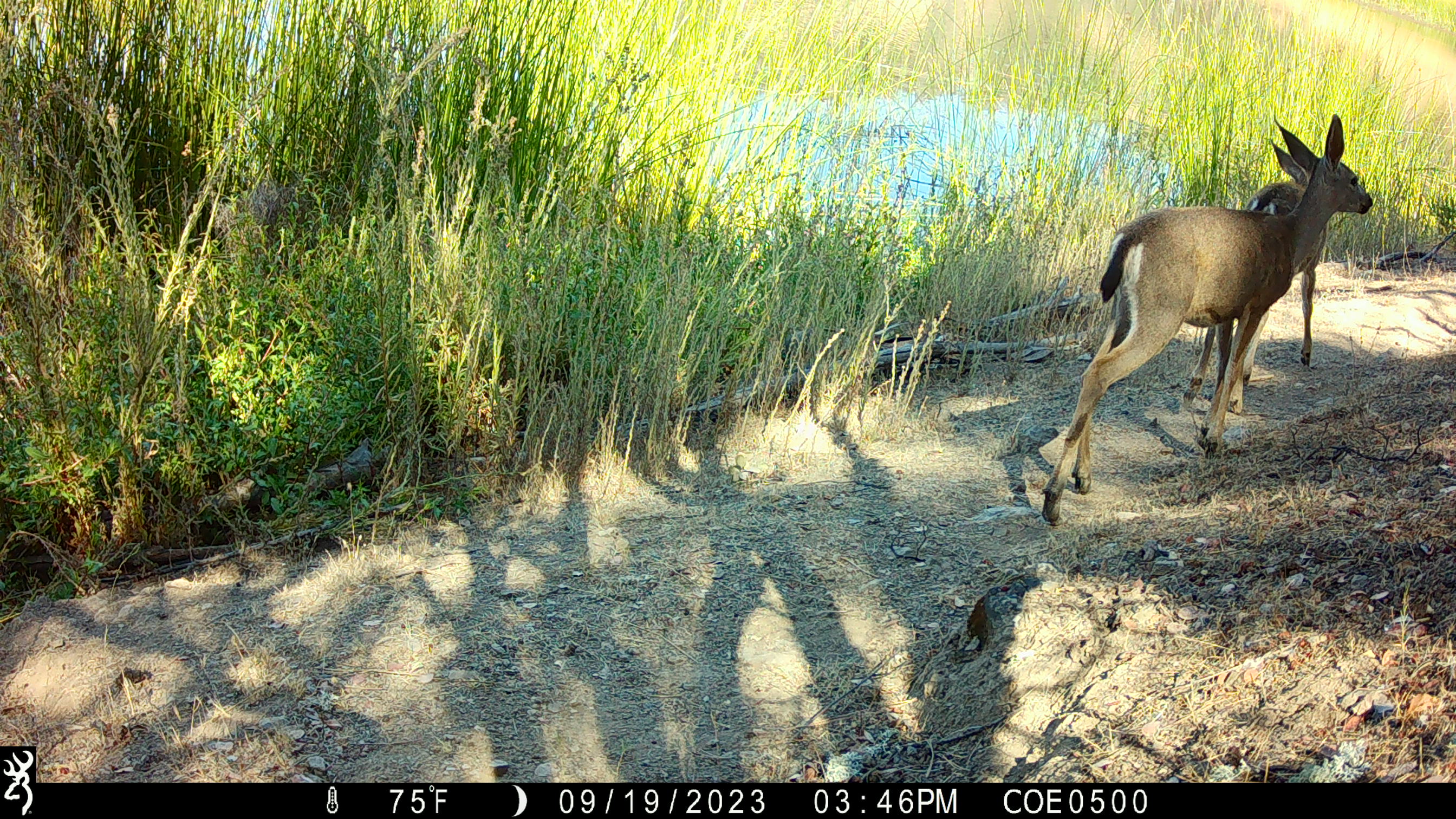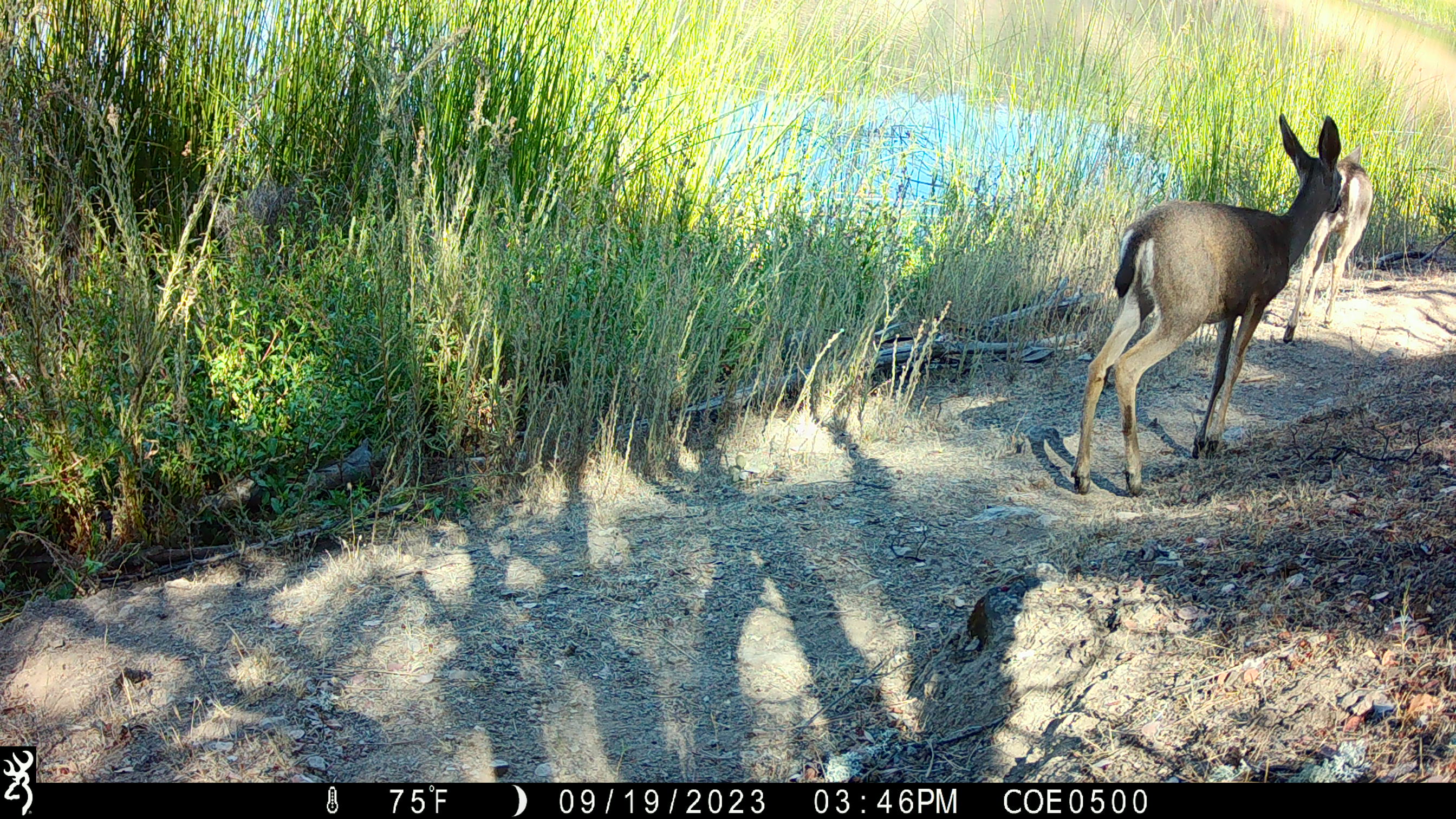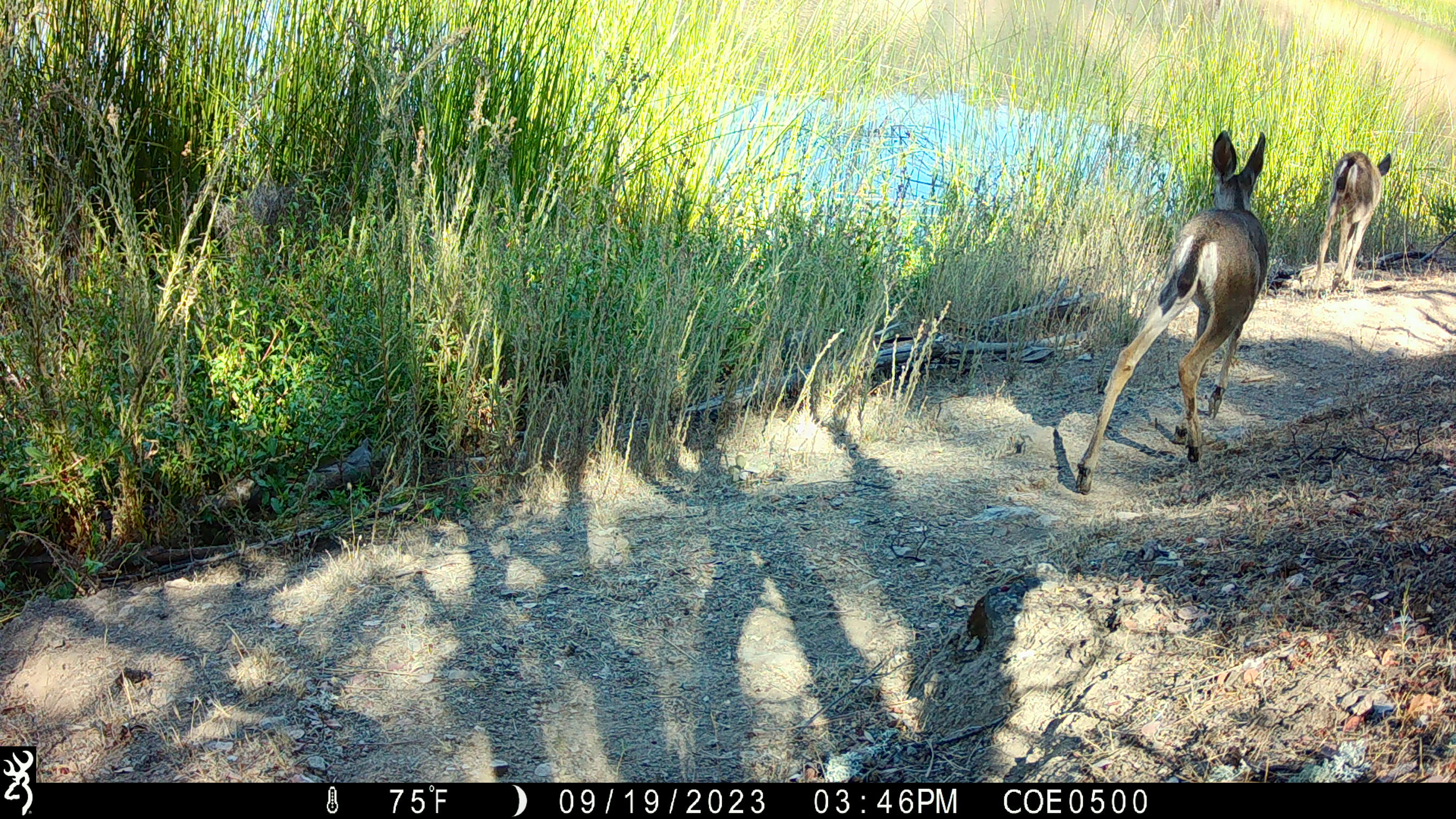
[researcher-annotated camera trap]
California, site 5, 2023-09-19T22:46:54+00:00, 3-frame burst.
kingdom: Animalia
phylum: Chordata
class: Mammalia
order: Artiodactyla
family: Cervidae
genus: Odocoileus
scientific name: Odocoileus hemionus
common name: mule deer